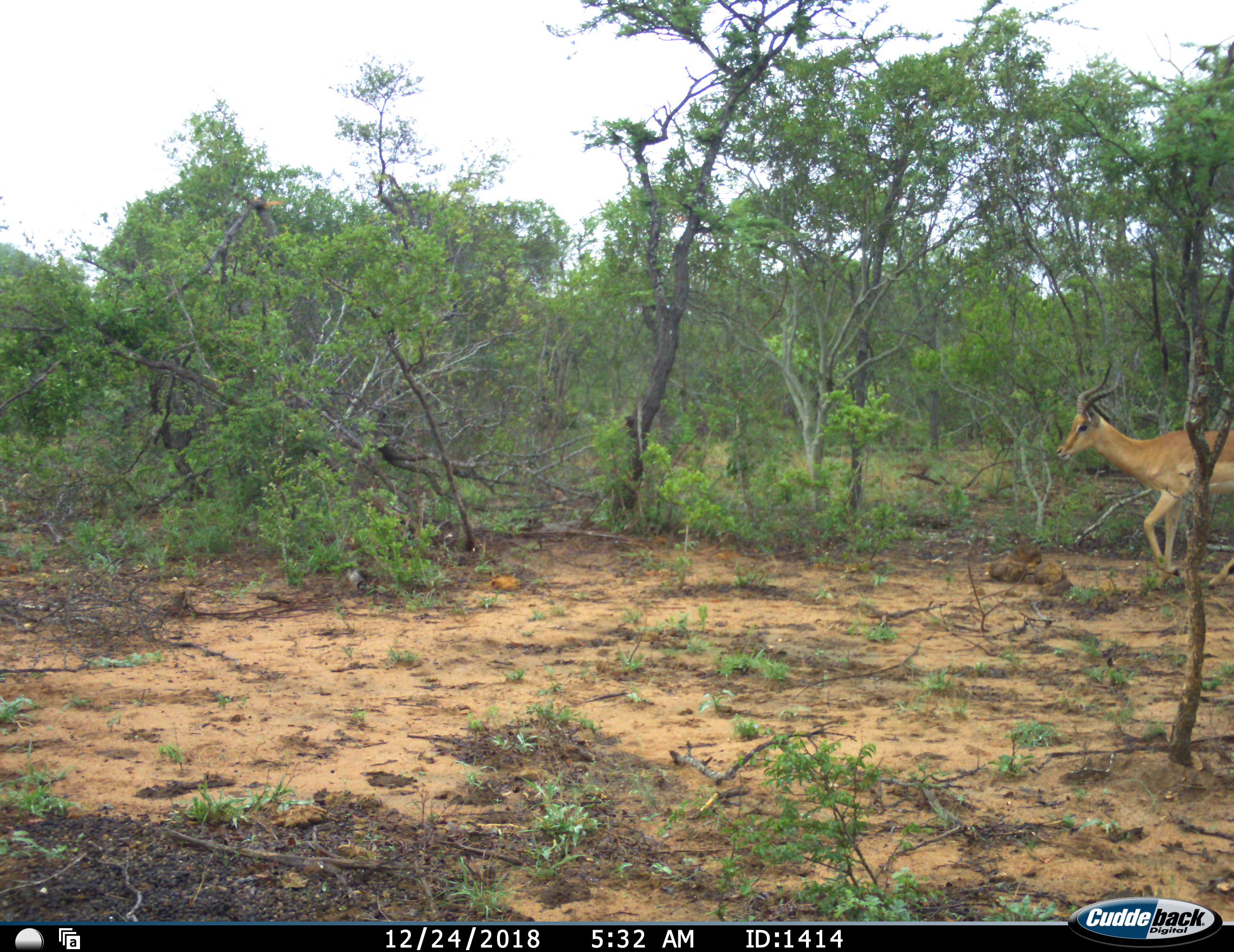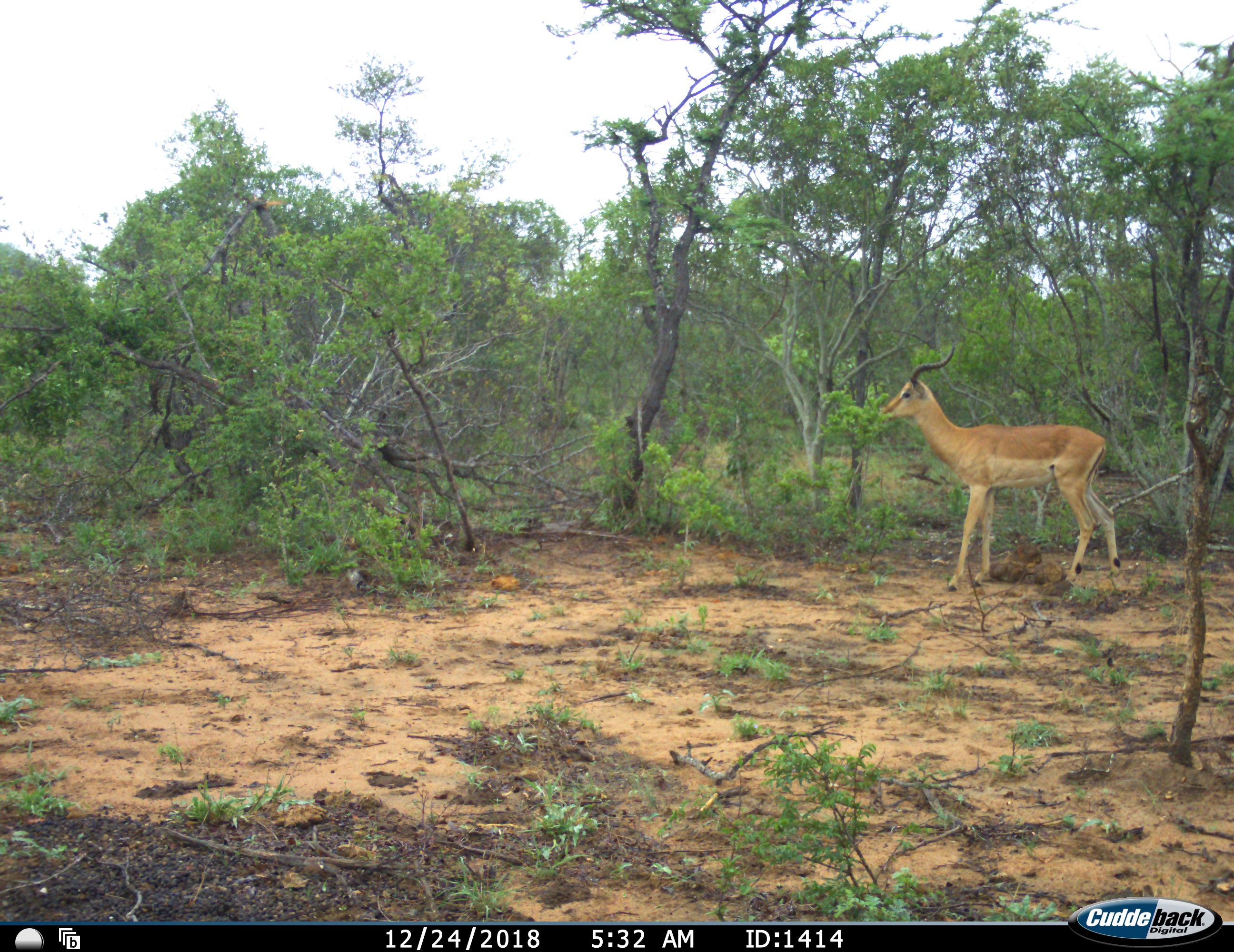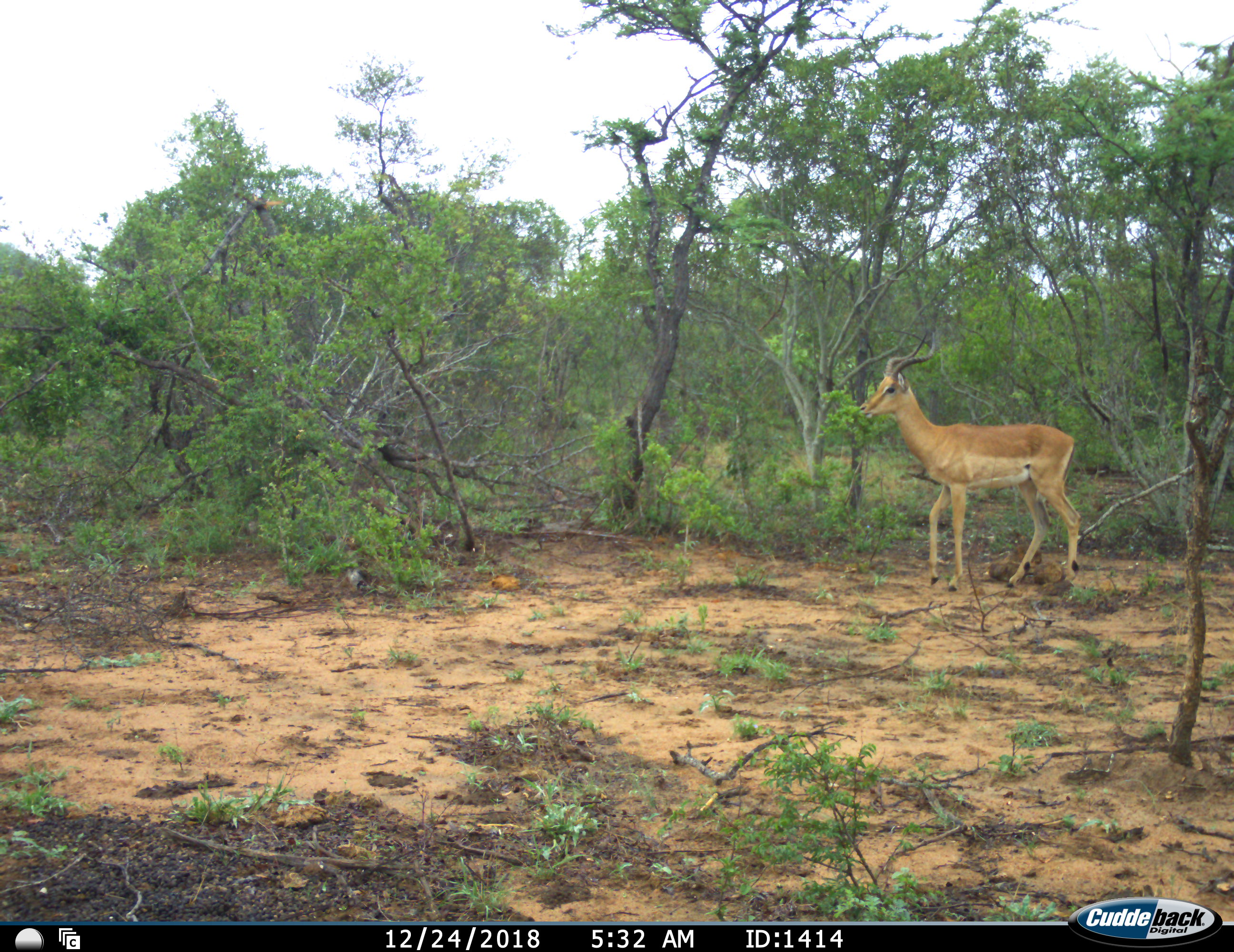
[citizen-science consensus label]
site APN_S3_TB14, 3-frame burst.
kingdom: Animalia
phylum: Chordata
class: Mammalia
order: Artiodactyla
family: Bovidae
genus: Aepyceros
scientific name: Aepyceros melampus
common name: impala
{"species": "impala (Aepyceros melampus)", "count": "1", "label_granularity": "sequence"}